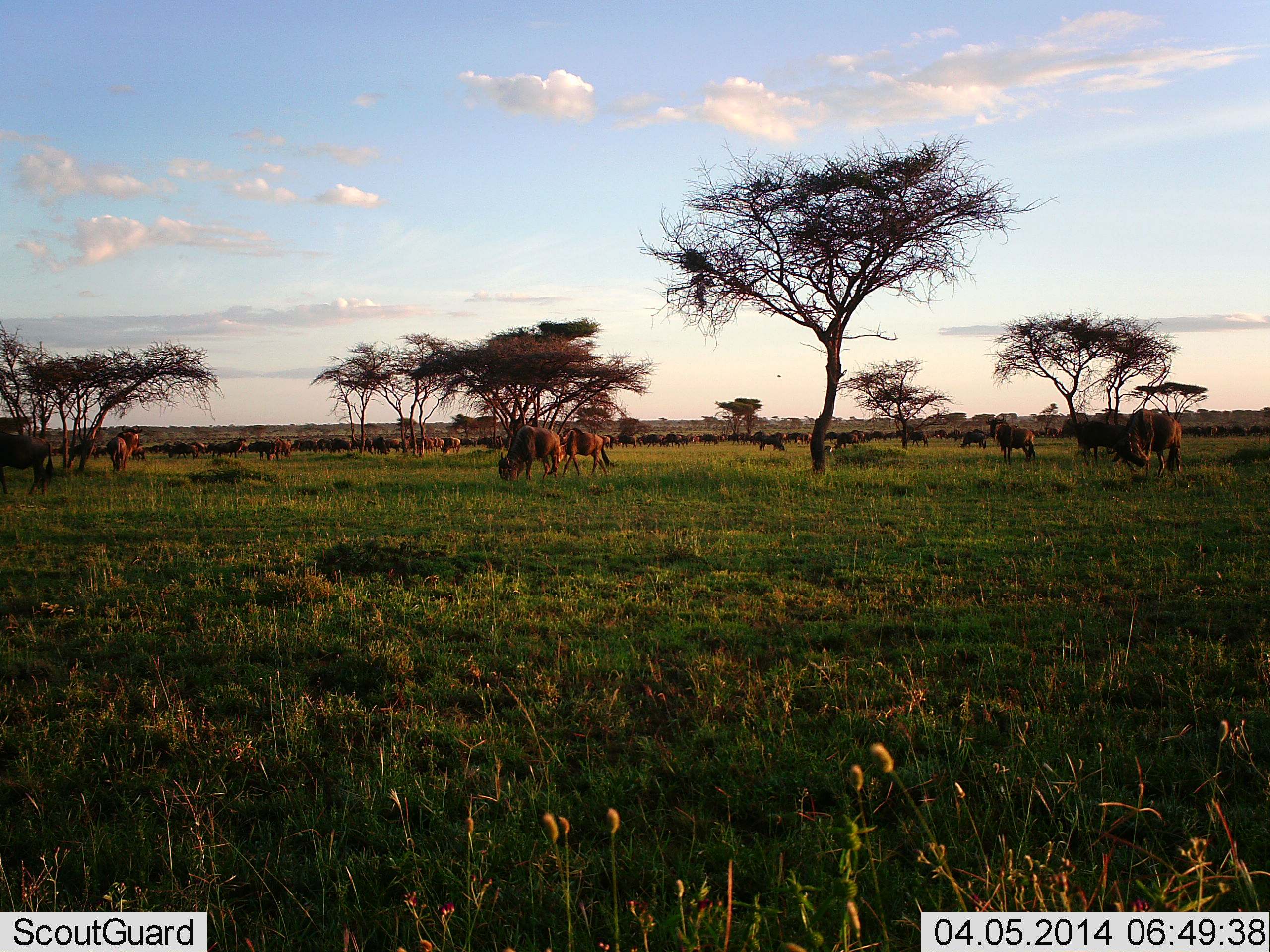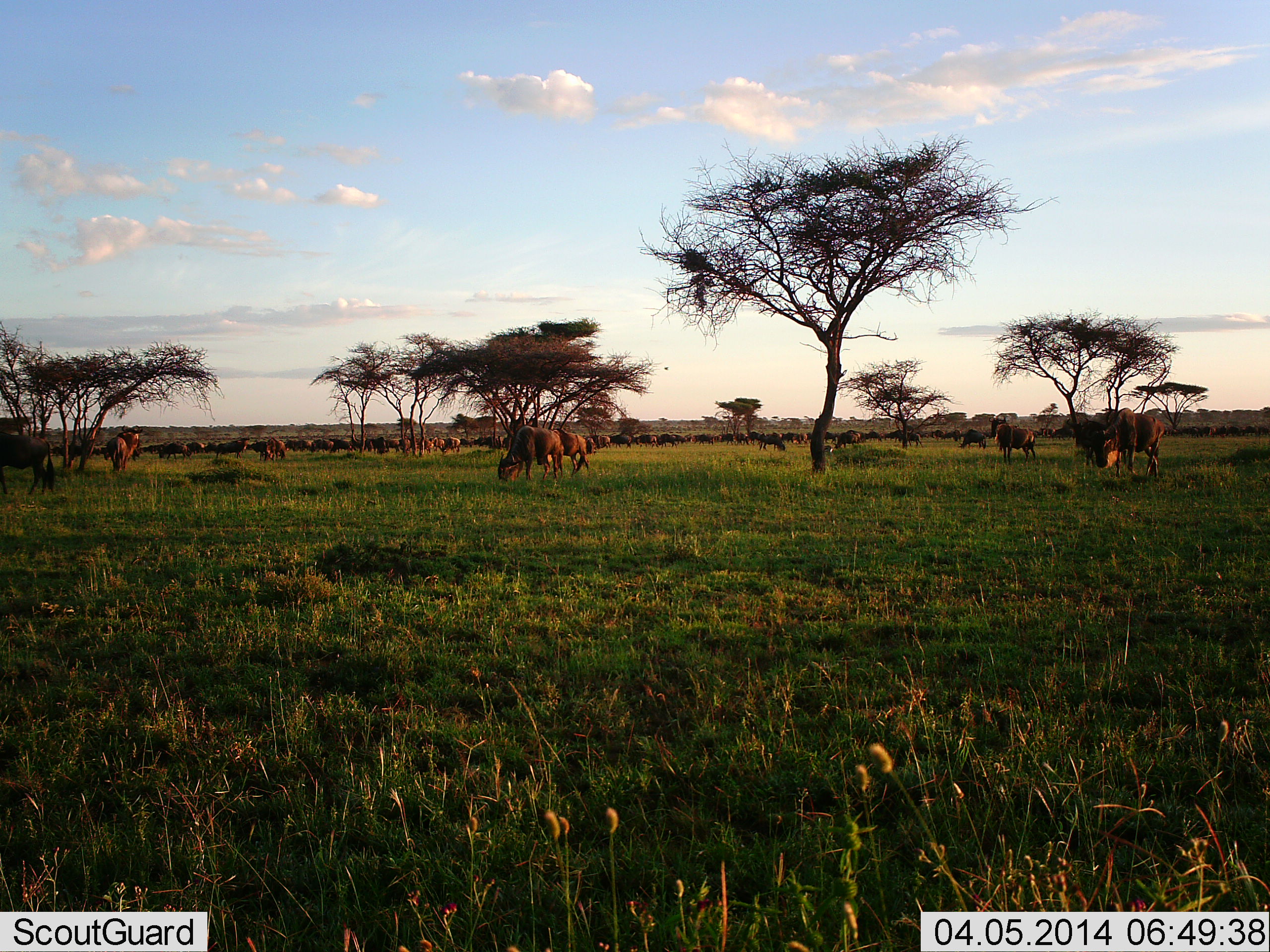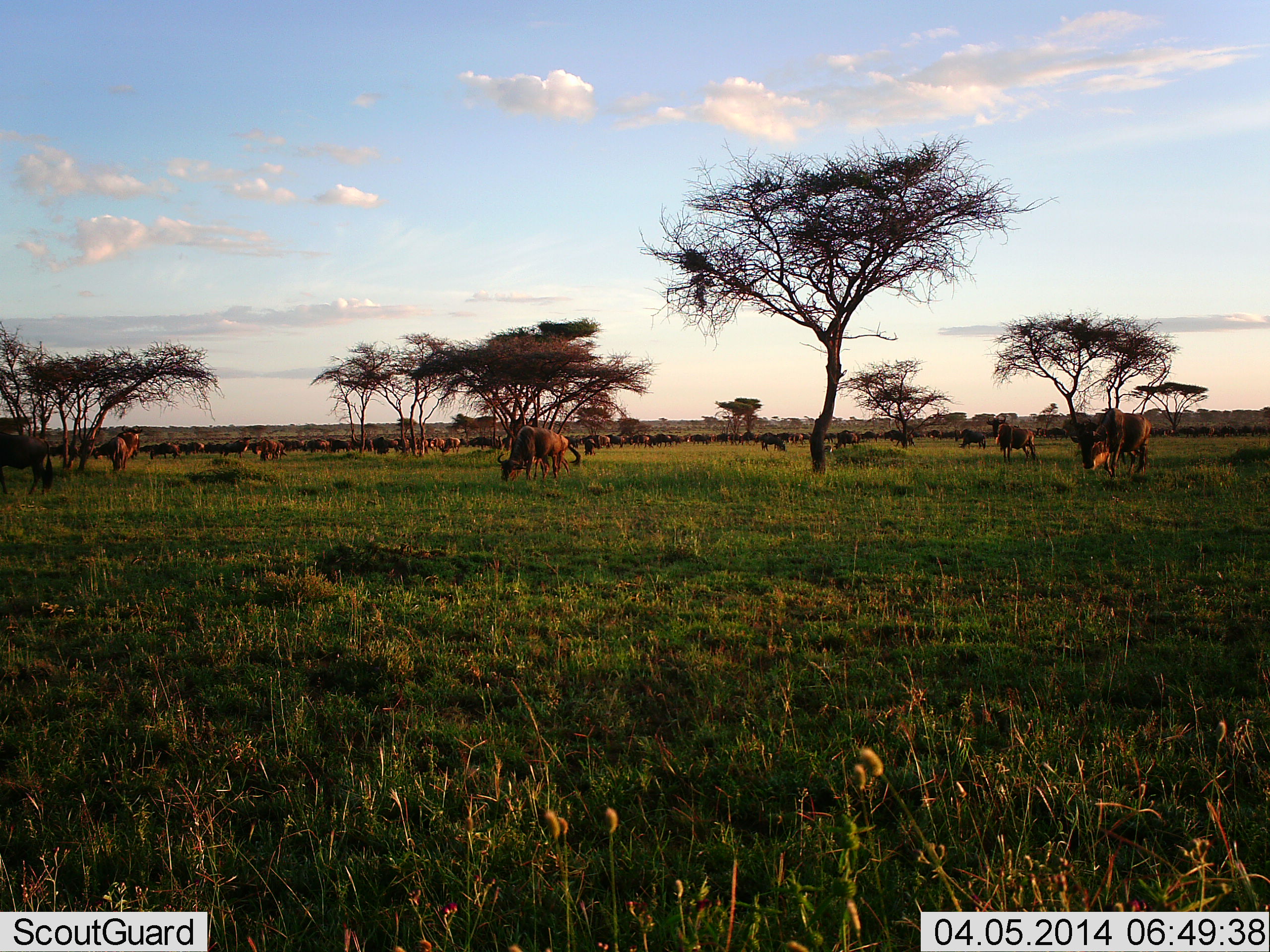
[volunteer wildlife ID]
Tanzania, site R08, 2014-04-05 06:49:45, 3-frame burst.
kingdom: Animalia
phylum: Chordata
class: Mammalia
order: Artiodactyla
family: Bovidae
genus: Connochaetes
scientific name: Connochaetes taurinus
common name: blue wildebeest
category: wildebeest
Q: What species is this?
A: Wildebeest (blue wildebeest) (Connochaetes taurinus).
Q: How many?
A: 51+.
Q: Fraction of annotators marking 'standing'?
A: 50%.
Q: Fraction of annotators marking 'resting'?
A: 0%.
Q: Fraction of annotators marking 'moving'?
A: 20%.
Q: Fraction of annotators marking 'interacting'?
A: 0%.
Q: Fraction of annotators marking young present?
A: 0%.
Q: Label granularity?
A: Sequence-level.